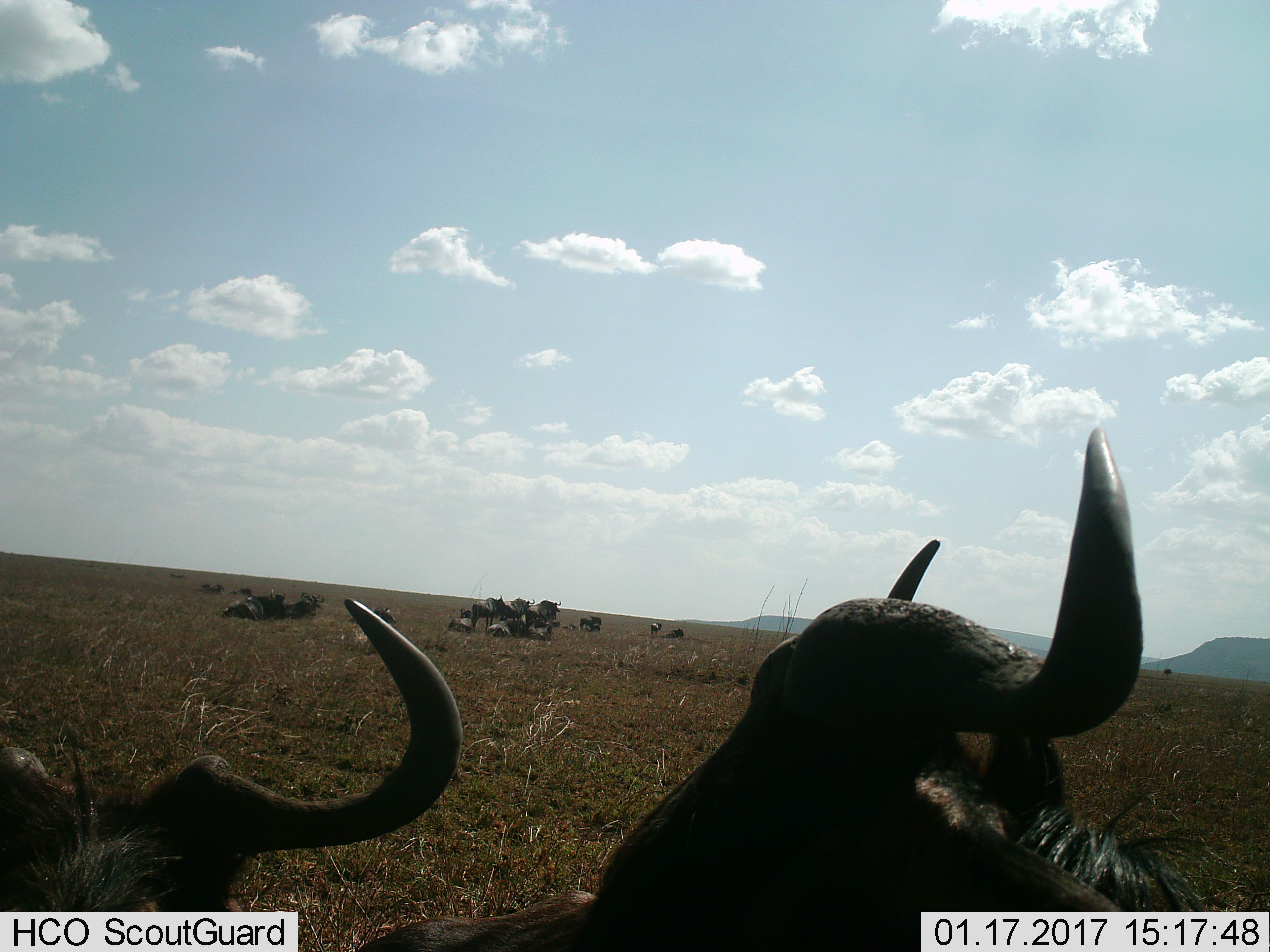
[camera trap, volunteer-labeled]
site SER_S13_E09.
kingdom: Animalia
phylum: Chordata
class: Mammalia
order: Artiodactyla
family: Bovidae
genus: Connochaetes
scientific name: Connochaetes taurinus taurinus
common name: blue wildebeest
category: wildebeestblue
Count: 11-50.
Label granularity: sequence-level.